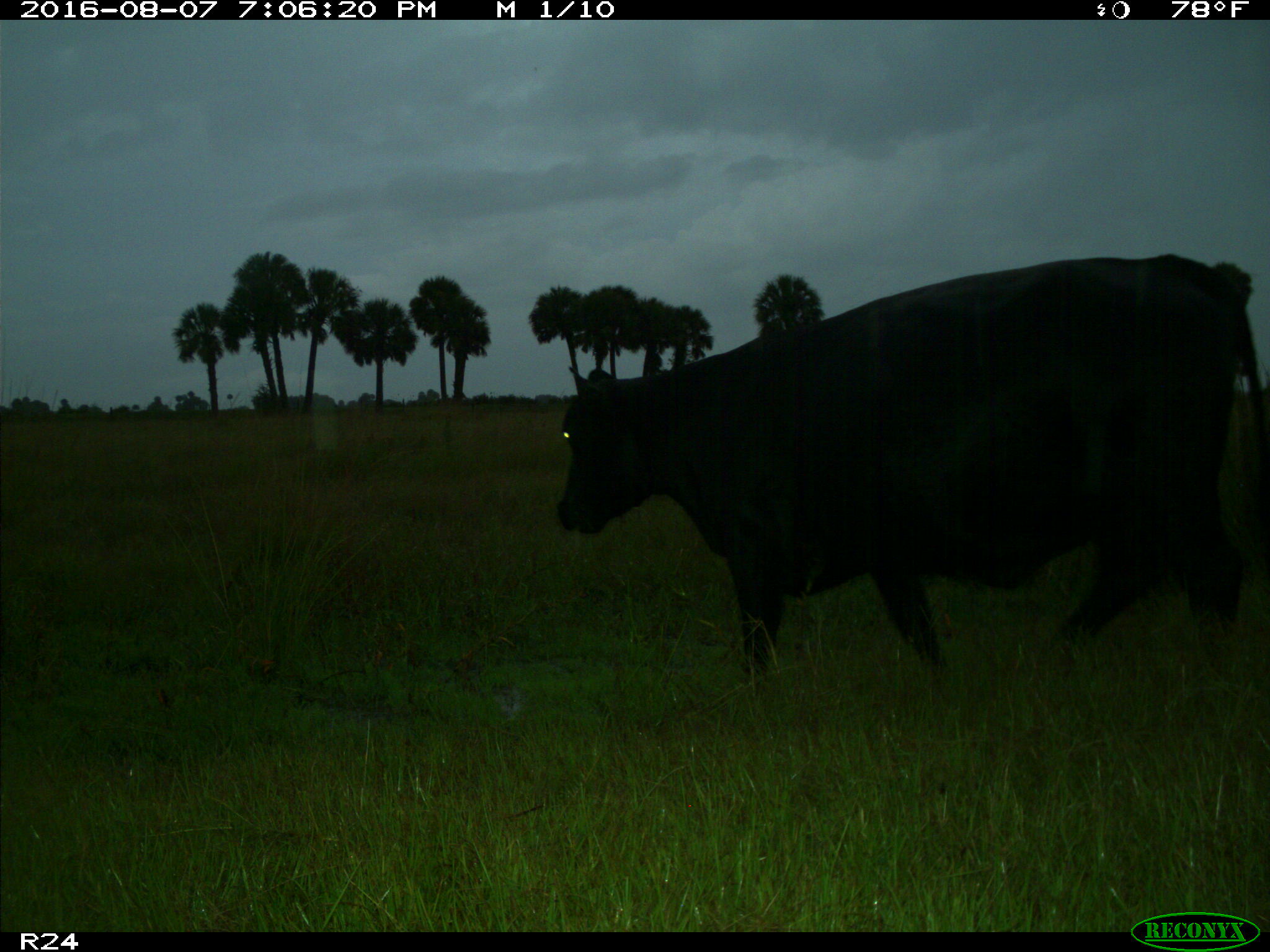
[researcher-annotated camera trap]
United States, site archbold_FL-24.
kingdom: Animalia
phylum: Chordata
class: Mammalia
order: Artiodactyla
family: Bovidae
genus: Bos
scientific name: Bos taurus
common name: domestic cow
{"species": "Bos taurus (domestic cow)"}